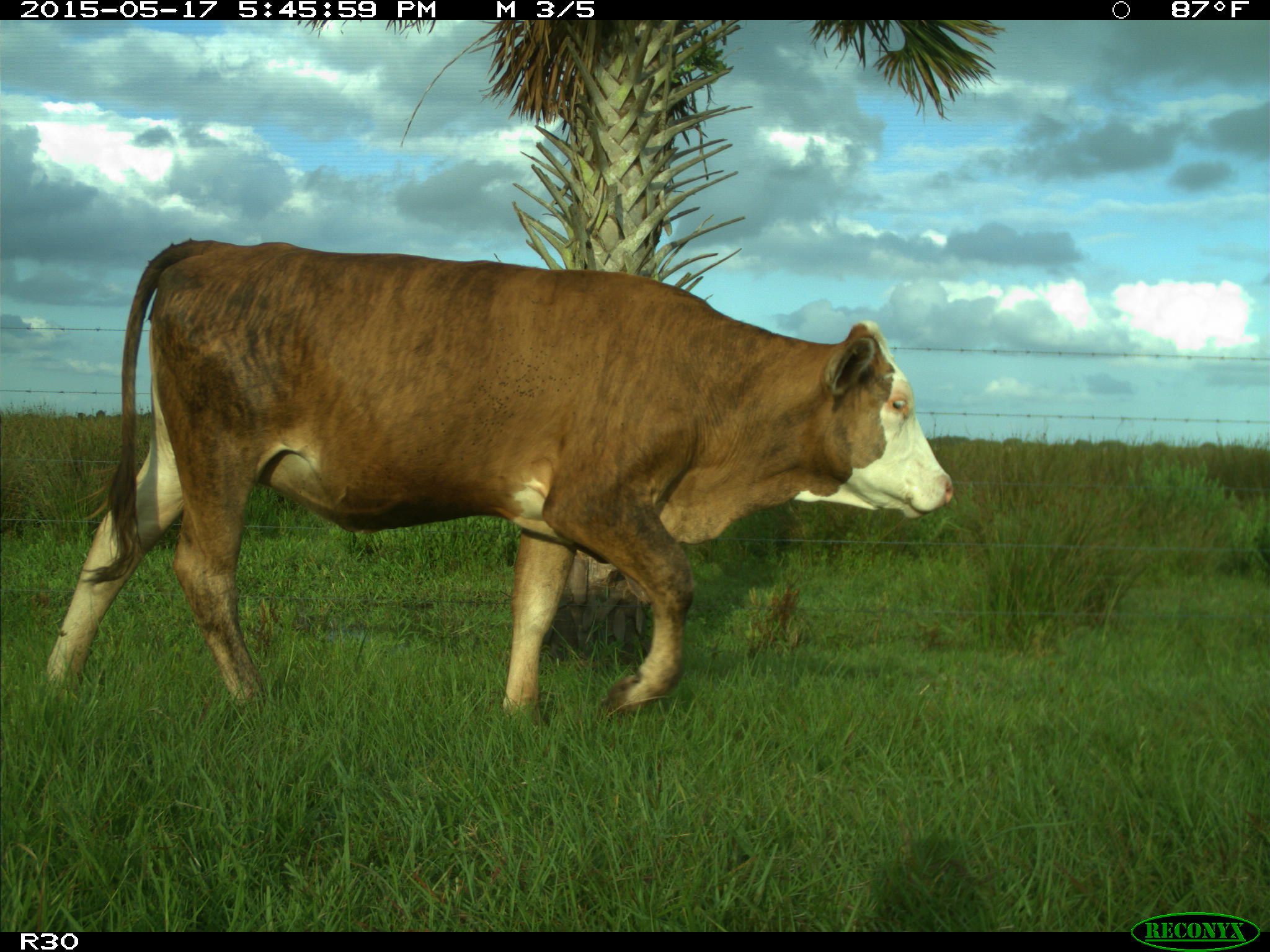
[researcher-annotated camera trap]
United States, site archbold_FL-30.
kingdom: Animalia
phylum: Chordata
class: Mammalia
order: Artiodactyla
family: Bovidae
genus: Bos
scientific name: Bos taurus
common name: domestic cow